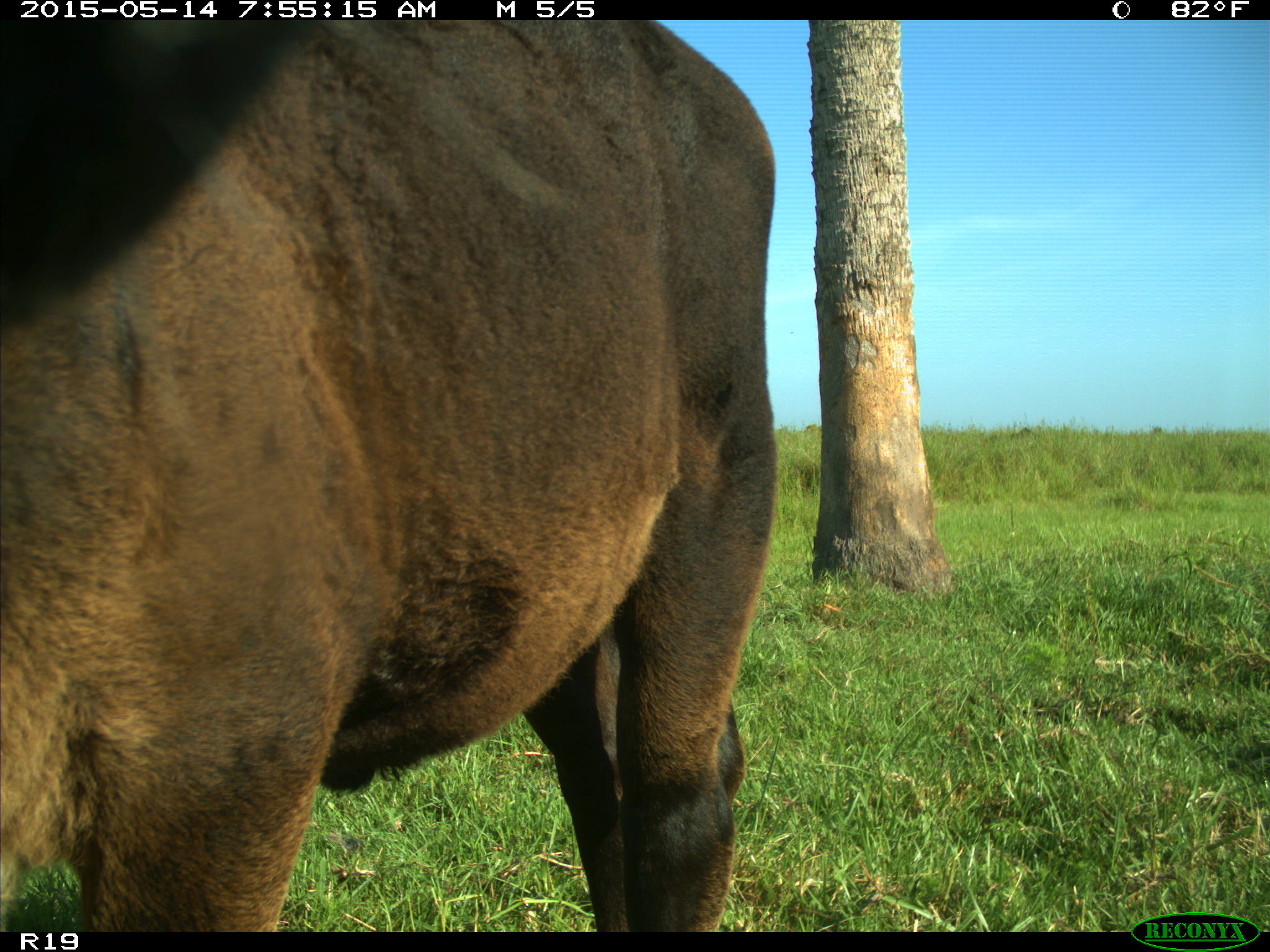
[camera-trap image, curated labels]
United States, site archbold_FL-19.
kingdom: Animalia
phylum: Chordata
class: Mammalia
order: Artiodactyla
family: Bovidae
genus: Bos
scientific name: Bos taurus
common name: domestic cow